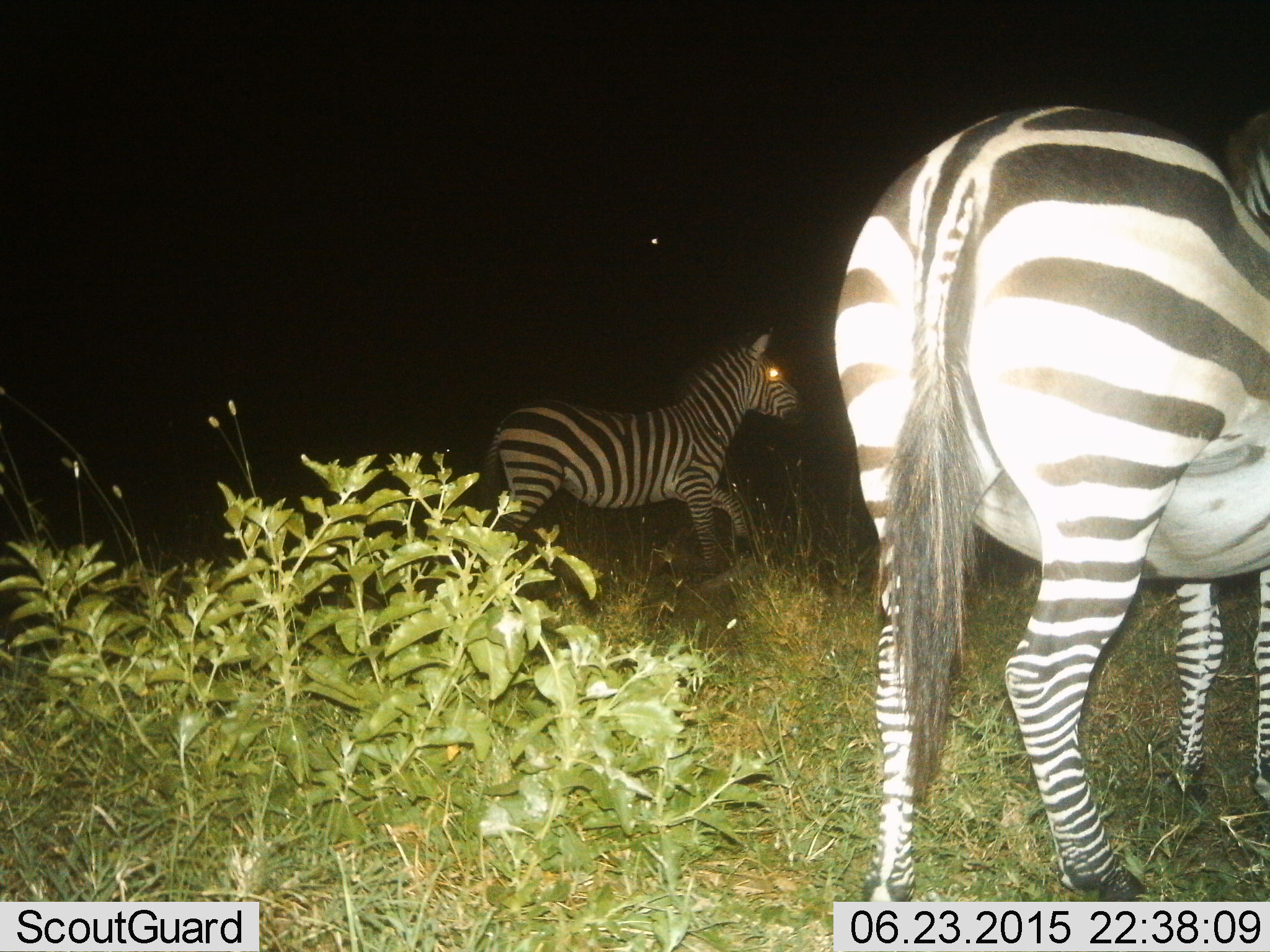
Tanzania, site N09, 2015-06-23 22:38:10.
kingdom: Animalia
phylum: Chordata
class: Mammalia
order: Perissodactyla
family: Equidae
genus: Equus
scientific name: Equus quagga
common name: plains zebra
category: zebra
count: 2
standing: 70%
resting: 0%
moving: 70%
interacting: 10%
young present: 20%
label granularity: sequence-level